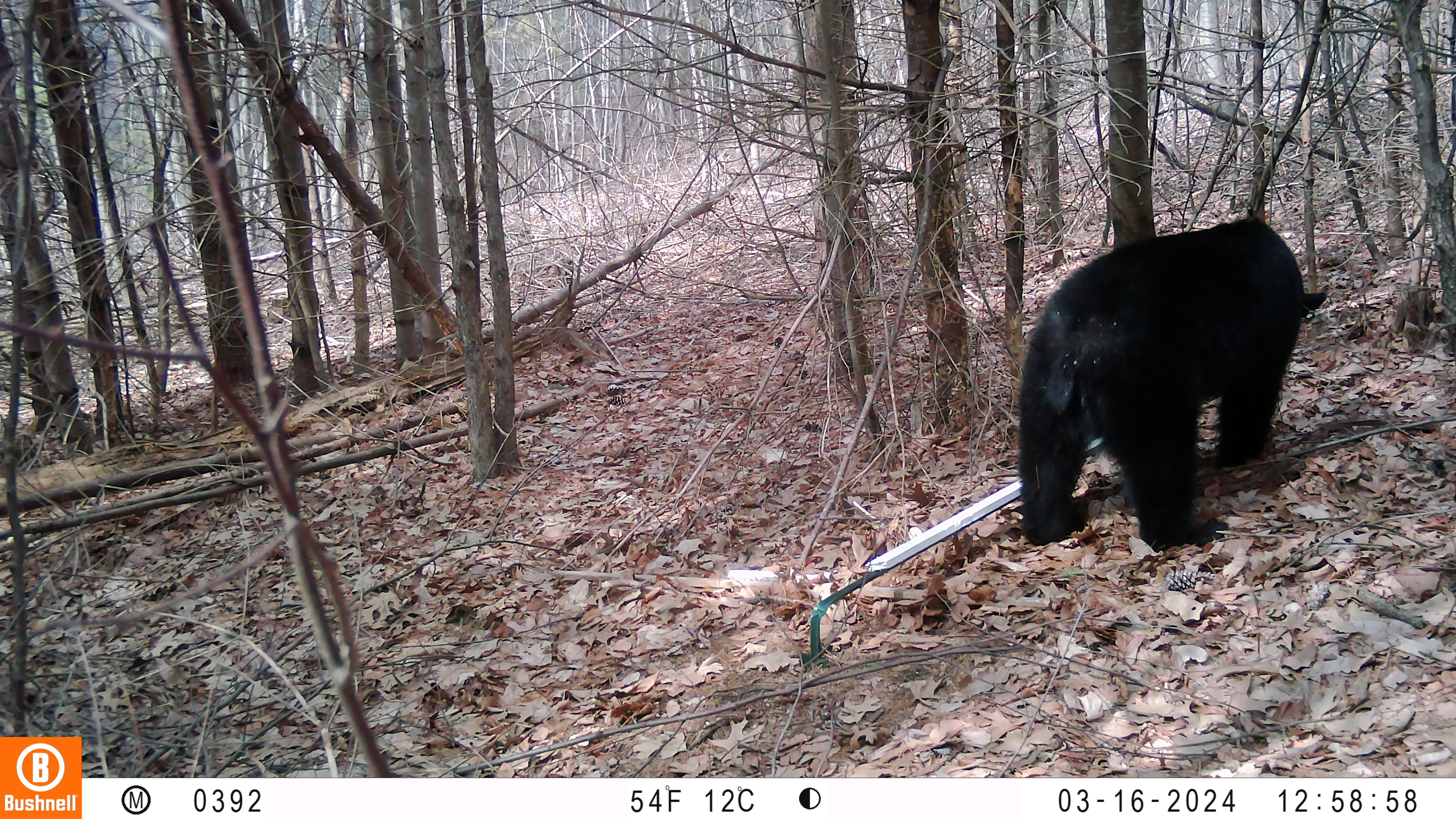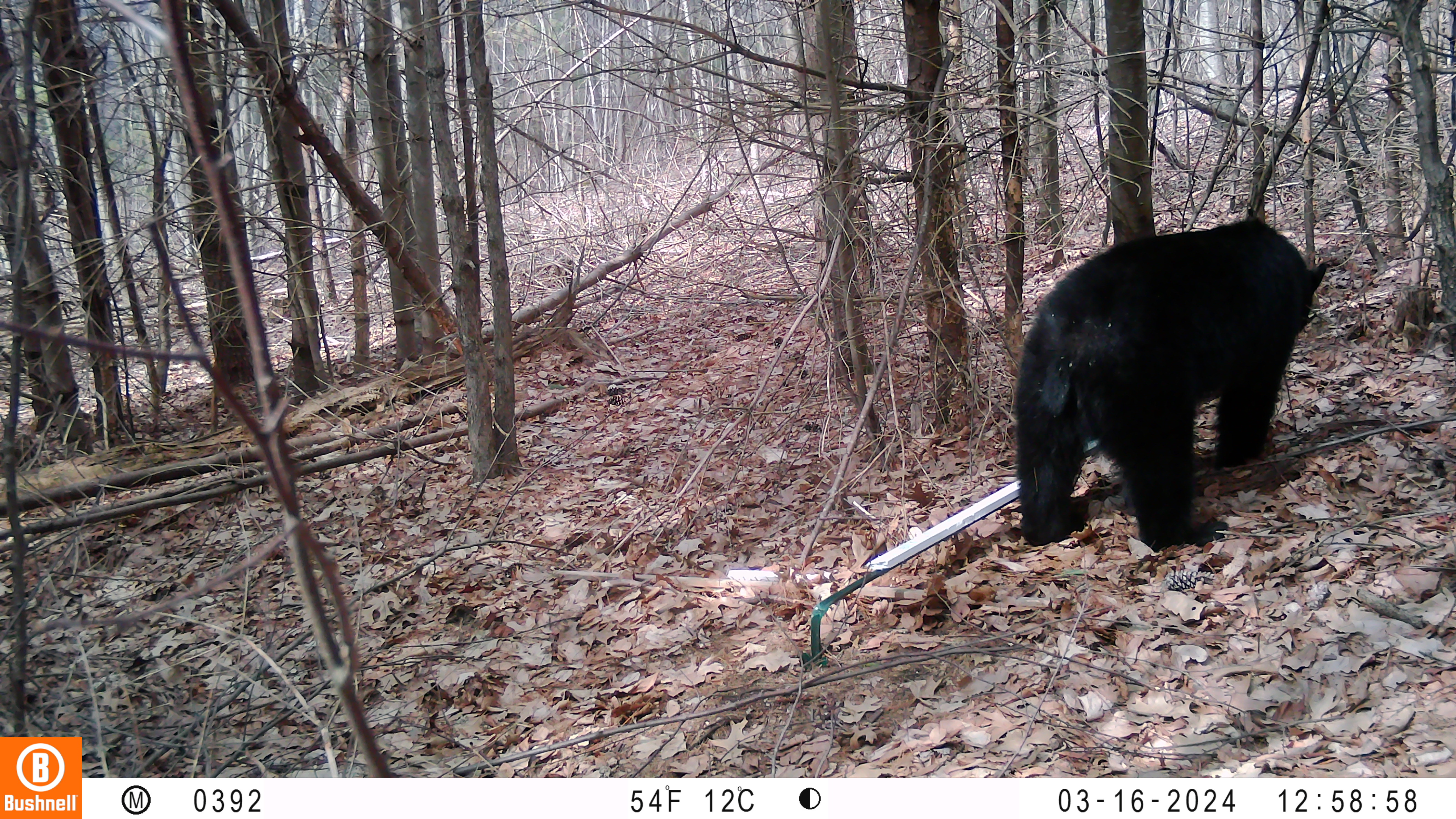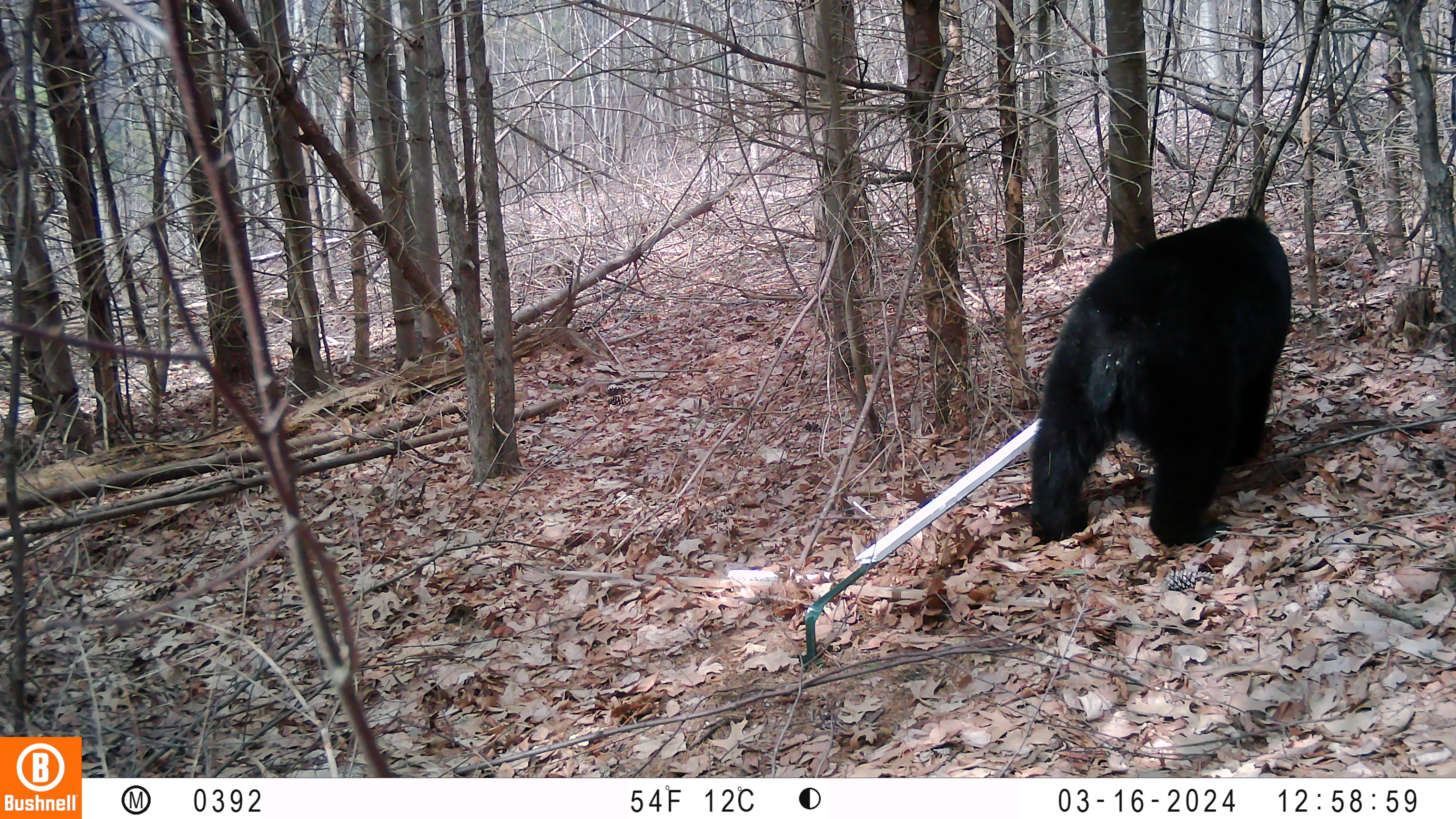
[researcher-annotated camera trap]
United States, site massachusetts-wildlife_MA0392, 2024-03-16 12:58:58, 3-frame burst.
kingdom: Animalia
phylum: Chordata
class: Mammalia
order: Carnivora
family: Ursidae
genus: Ursus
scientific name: Ursus americanus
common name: black bear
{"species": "black bear (Ursus americanus)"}